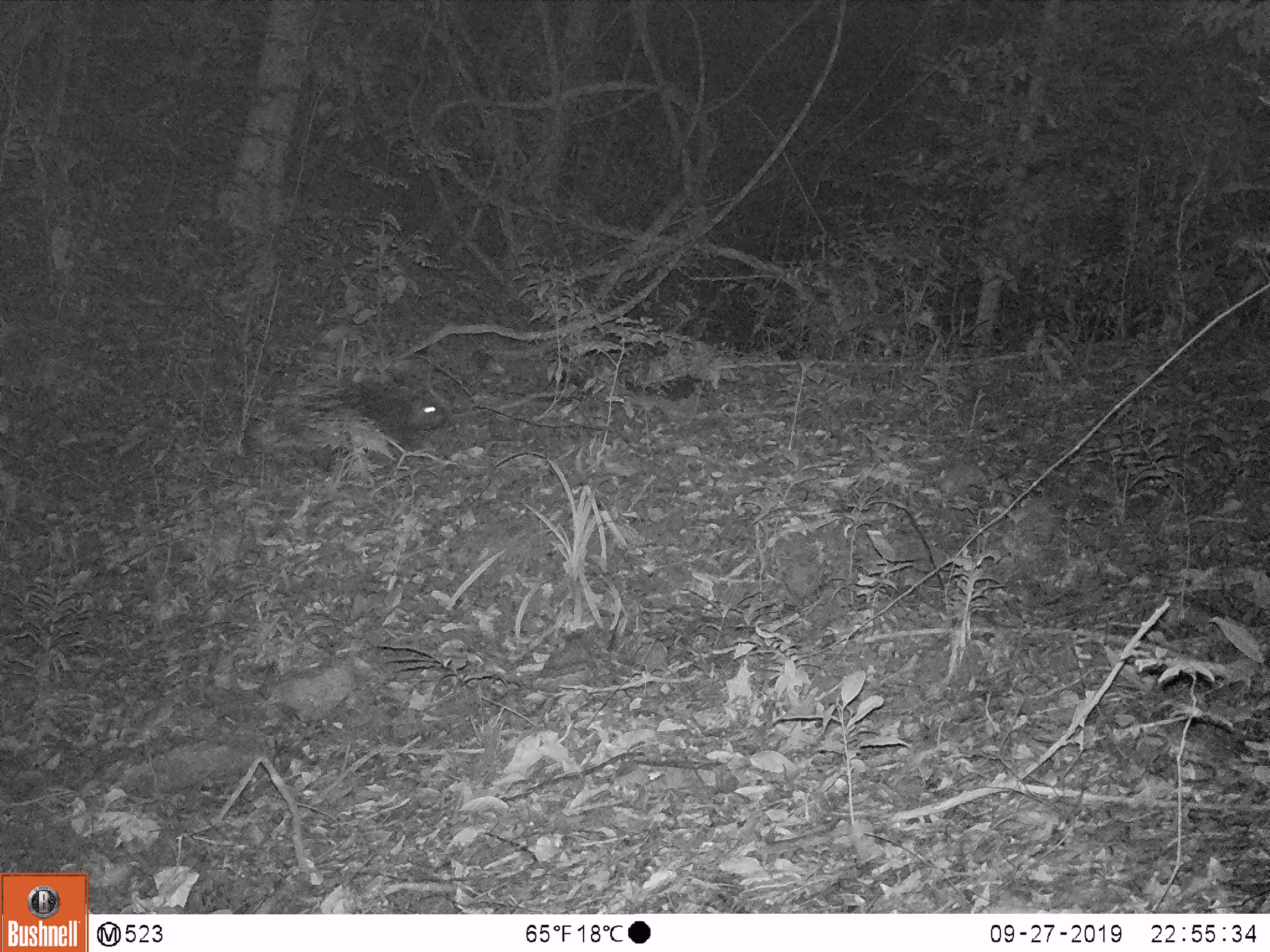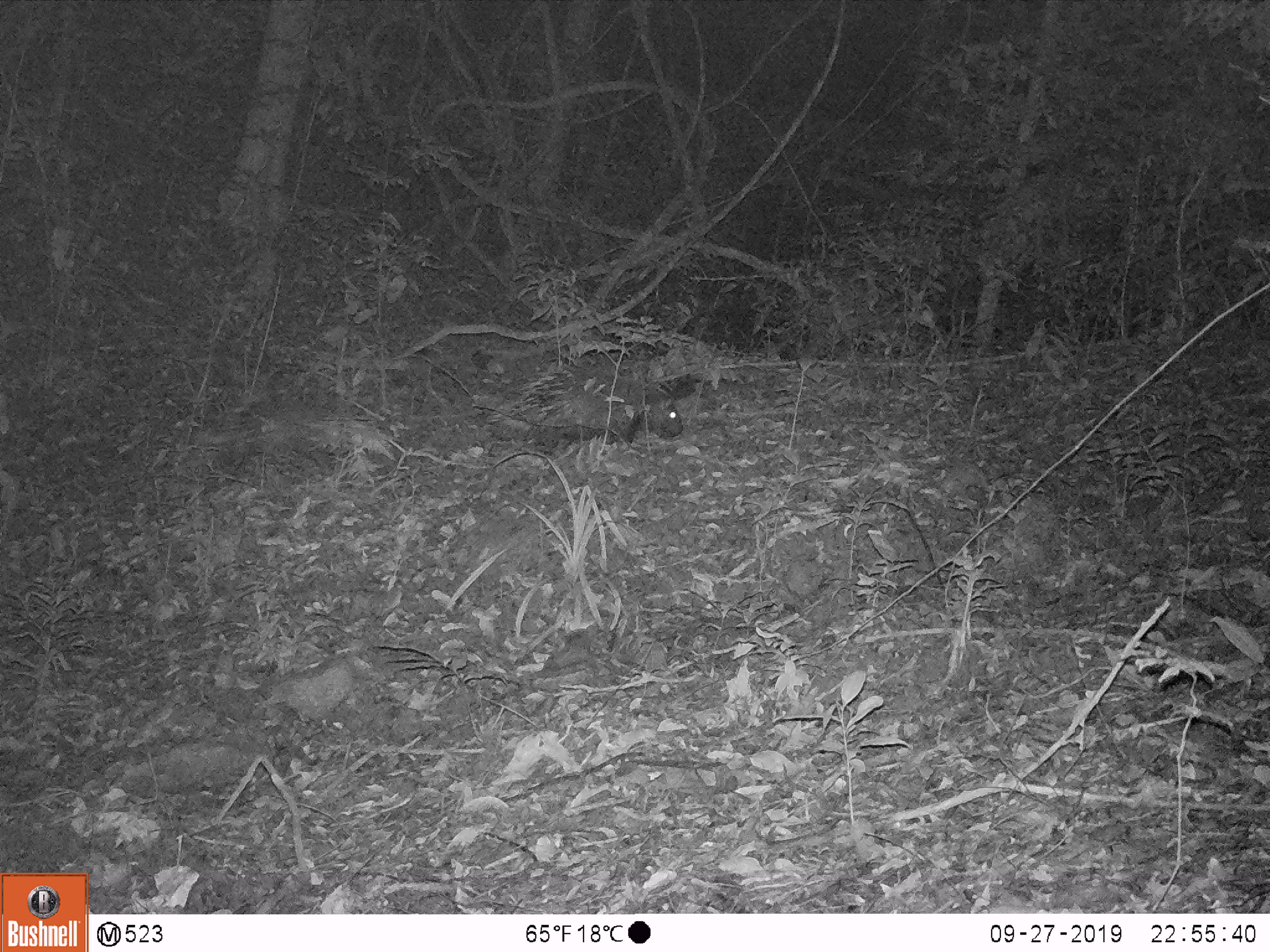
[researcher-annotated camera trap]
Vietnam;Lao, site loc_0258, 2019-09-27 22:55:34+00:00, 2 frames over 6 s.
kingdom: Animalia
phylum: Chordata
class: Mammalia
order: Rodentia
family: Hystricidae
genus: Hystrix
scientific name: Hystrix brachyura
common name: malayan porcupine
Malayan porcupine (Hystrix brachyura). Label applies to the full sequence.